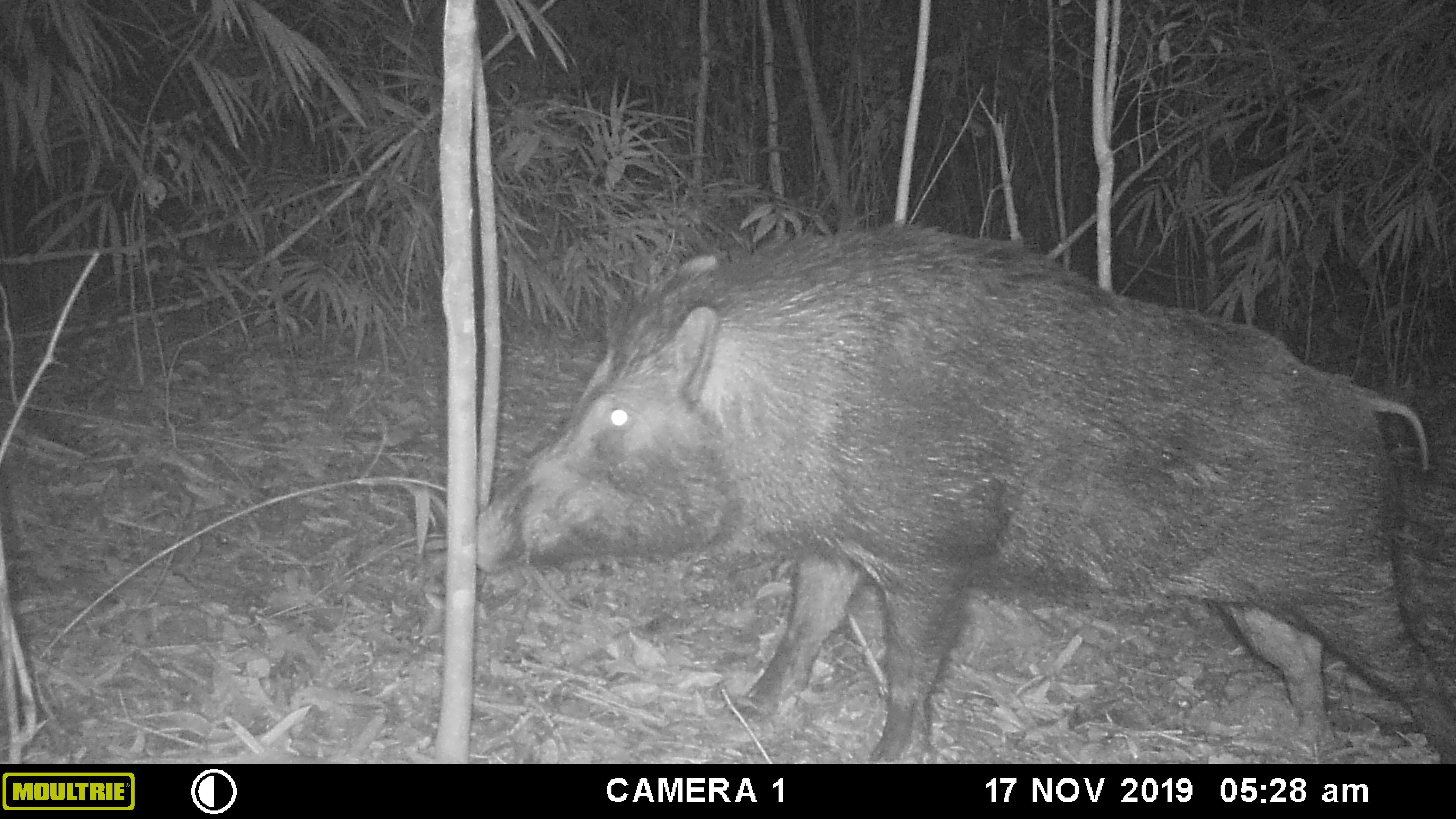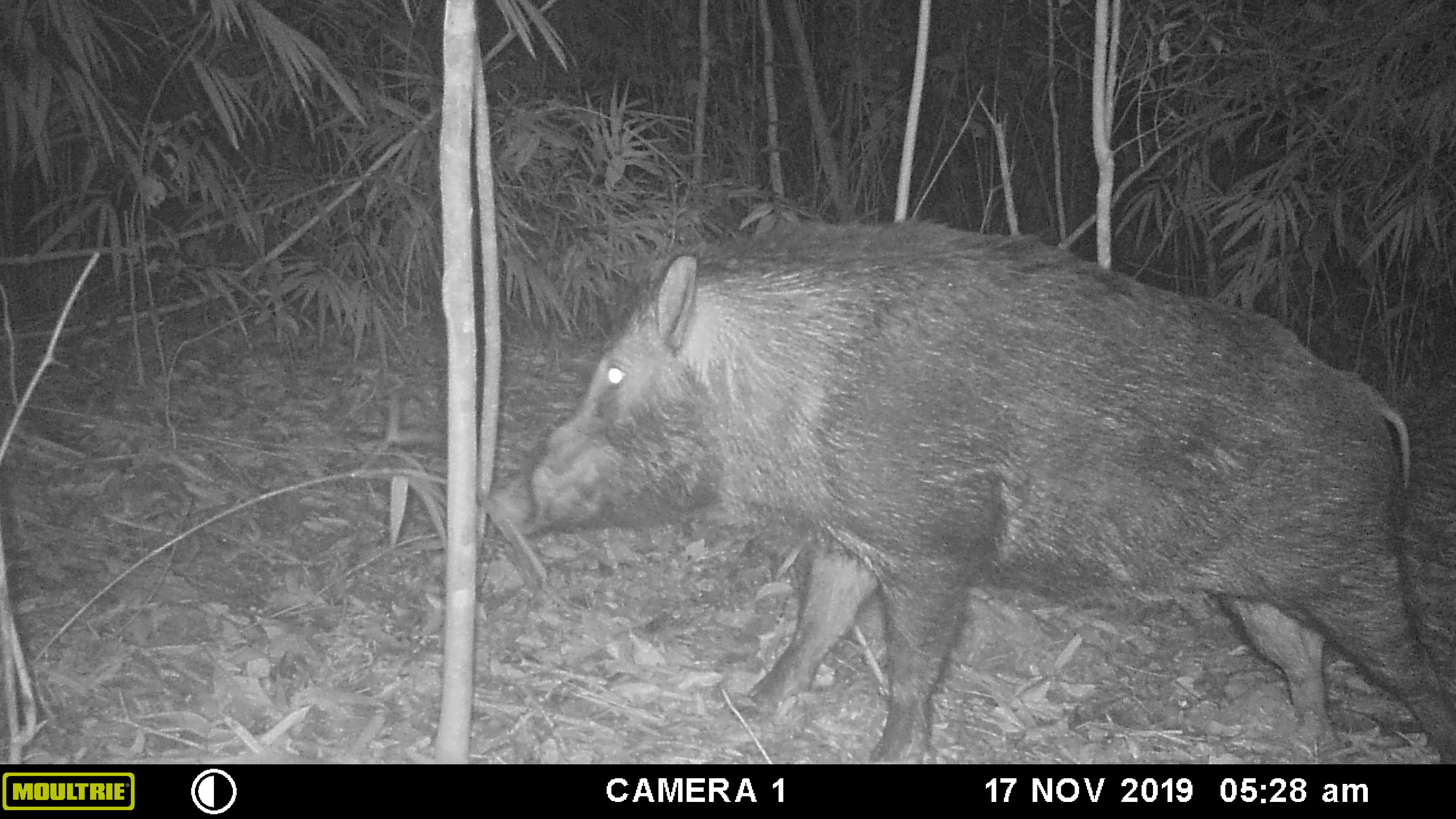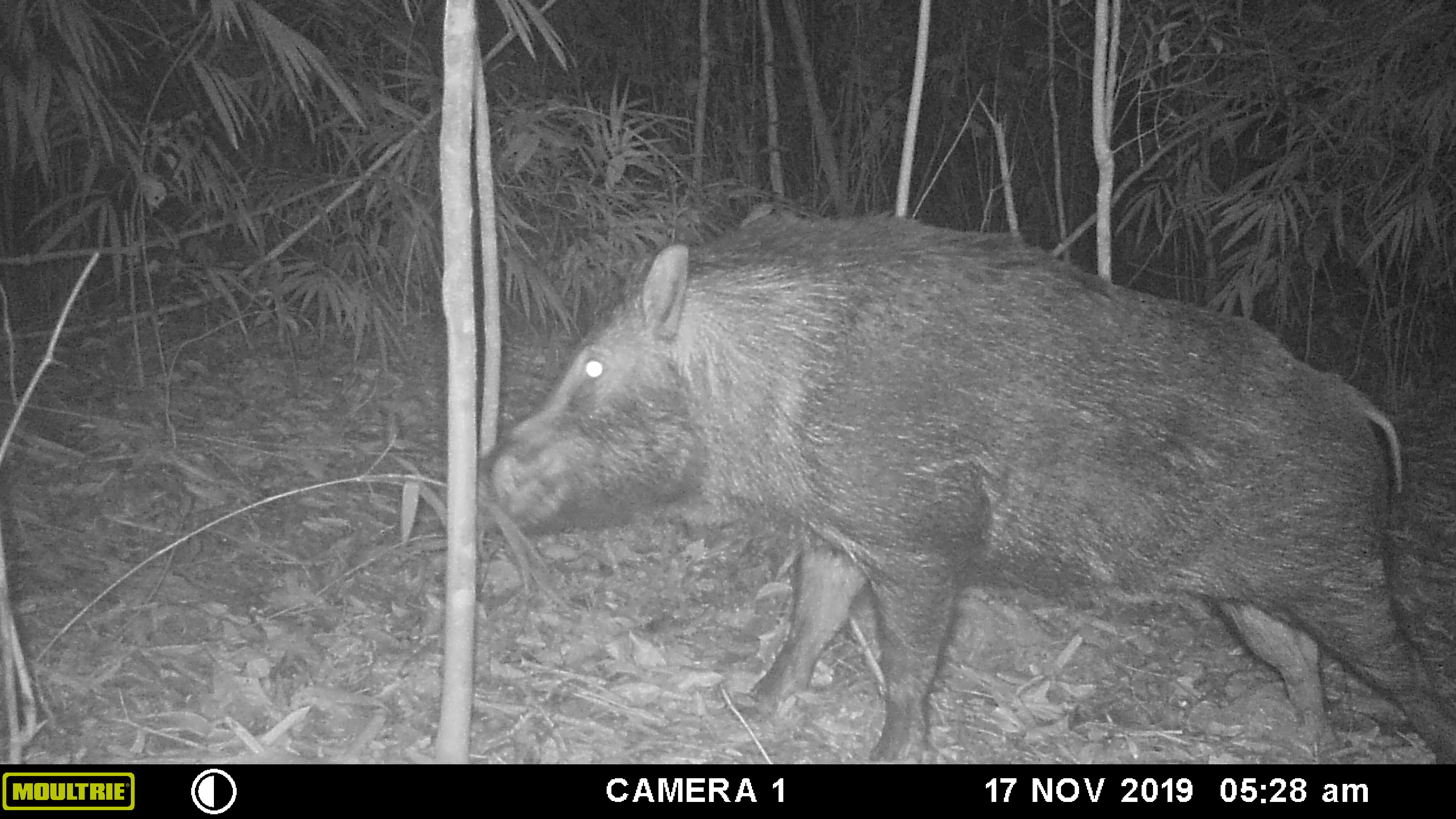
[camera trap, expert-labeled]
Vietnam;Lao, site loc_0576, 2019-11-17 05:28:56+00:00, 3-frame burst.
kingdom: Animalia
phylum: Chordata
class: Mammalia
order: Artiodactyla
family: Suidae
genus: Sus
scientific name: Sus scrofa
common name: eurasian wild pig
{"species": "eurasian wild pig (Sus scrofa)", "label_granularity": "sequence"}